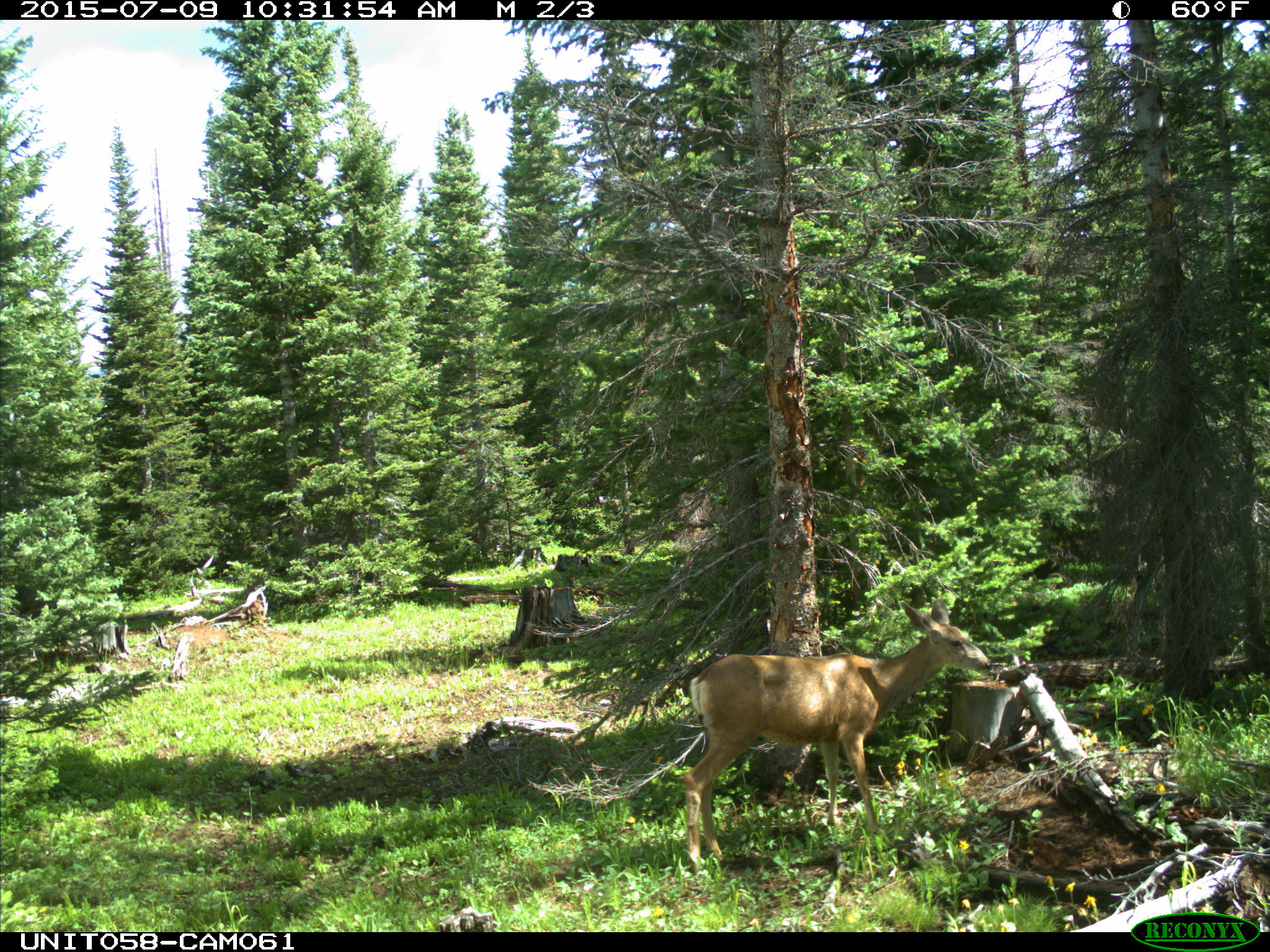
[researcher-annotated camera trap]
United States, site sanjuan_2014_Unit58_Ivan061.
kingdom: Animalia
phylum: Chordata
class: Mammalia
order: Artiodactyla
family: Cervidae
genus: Odocoileus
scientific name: Odocoileus hemionus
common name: mule deer